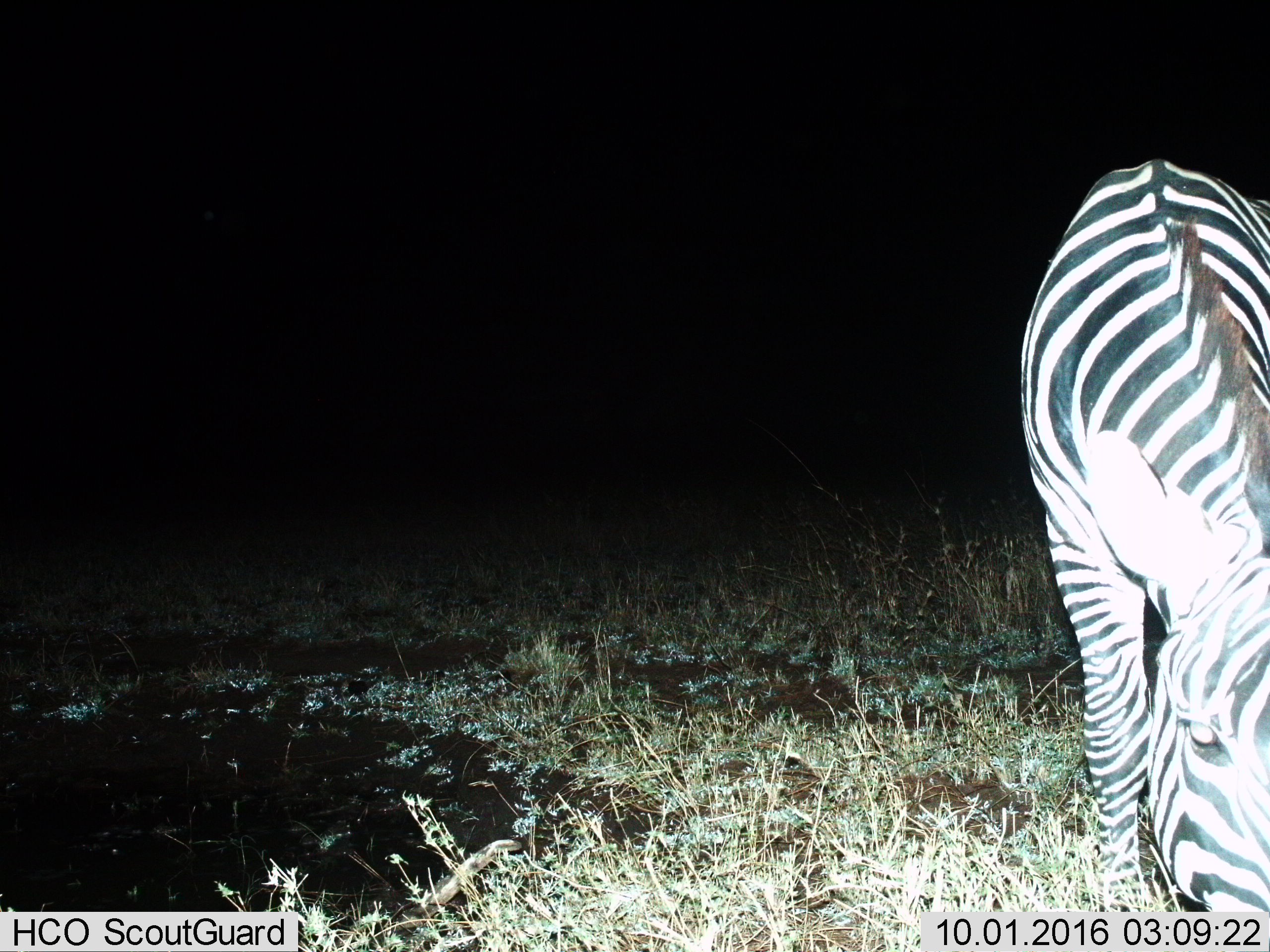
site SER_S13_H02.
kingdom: Animalia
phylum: Chordata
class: Mammalia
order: Perissodactyla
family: Equidae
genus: Equus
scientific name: Equus quagga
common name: plains zebra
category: zebraplains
Zebraplains (plains zebra) (Equus quagga), count 1. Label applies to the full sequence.